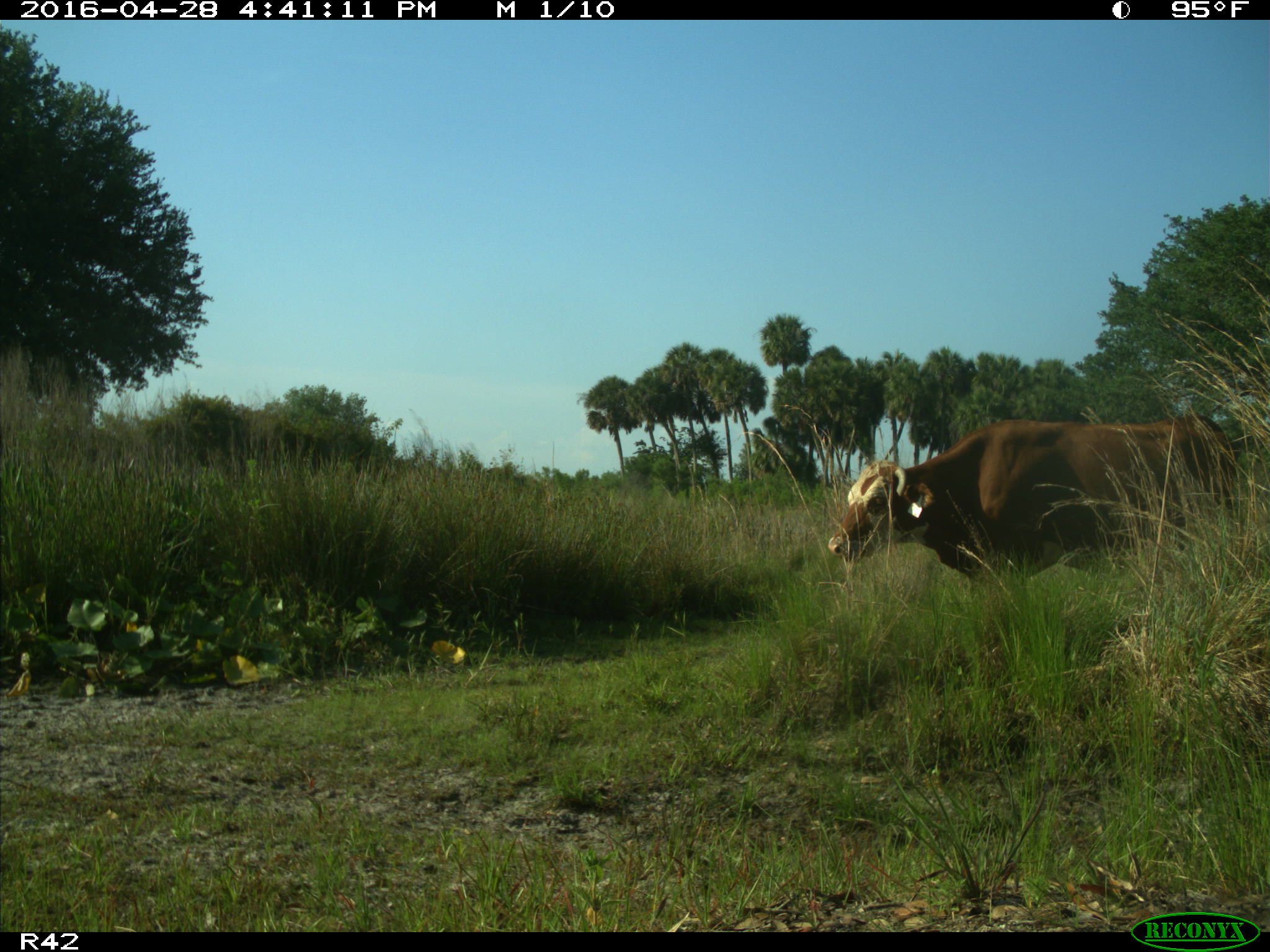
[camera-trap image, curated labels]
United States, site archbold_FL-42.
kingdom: Animalia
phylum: Chordata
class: Mammalia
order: Artiodactyla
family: Bovidae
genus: Bos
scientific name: Bos taurus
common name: domestic cow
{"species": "Bos taurus (domestic cow)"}